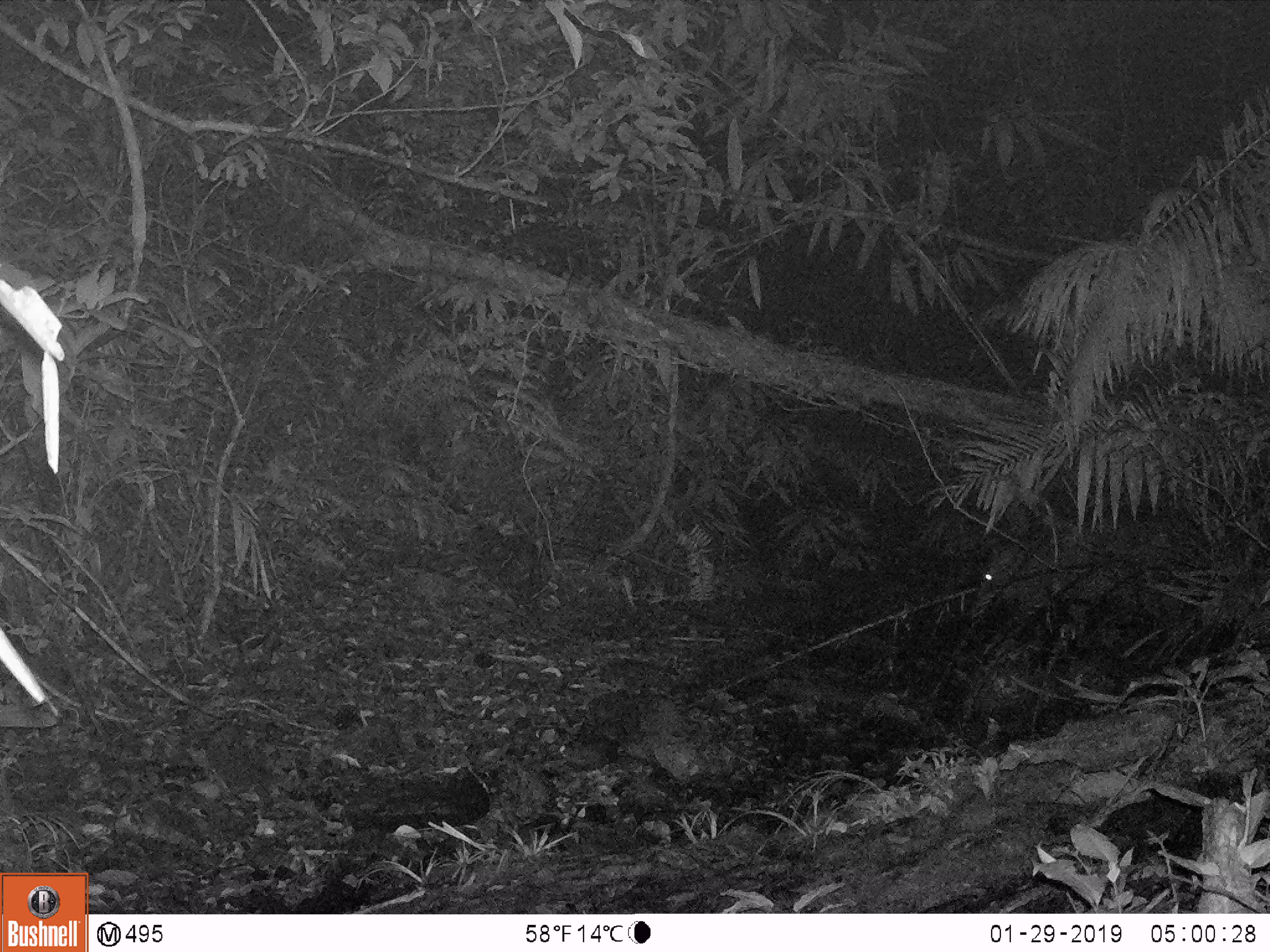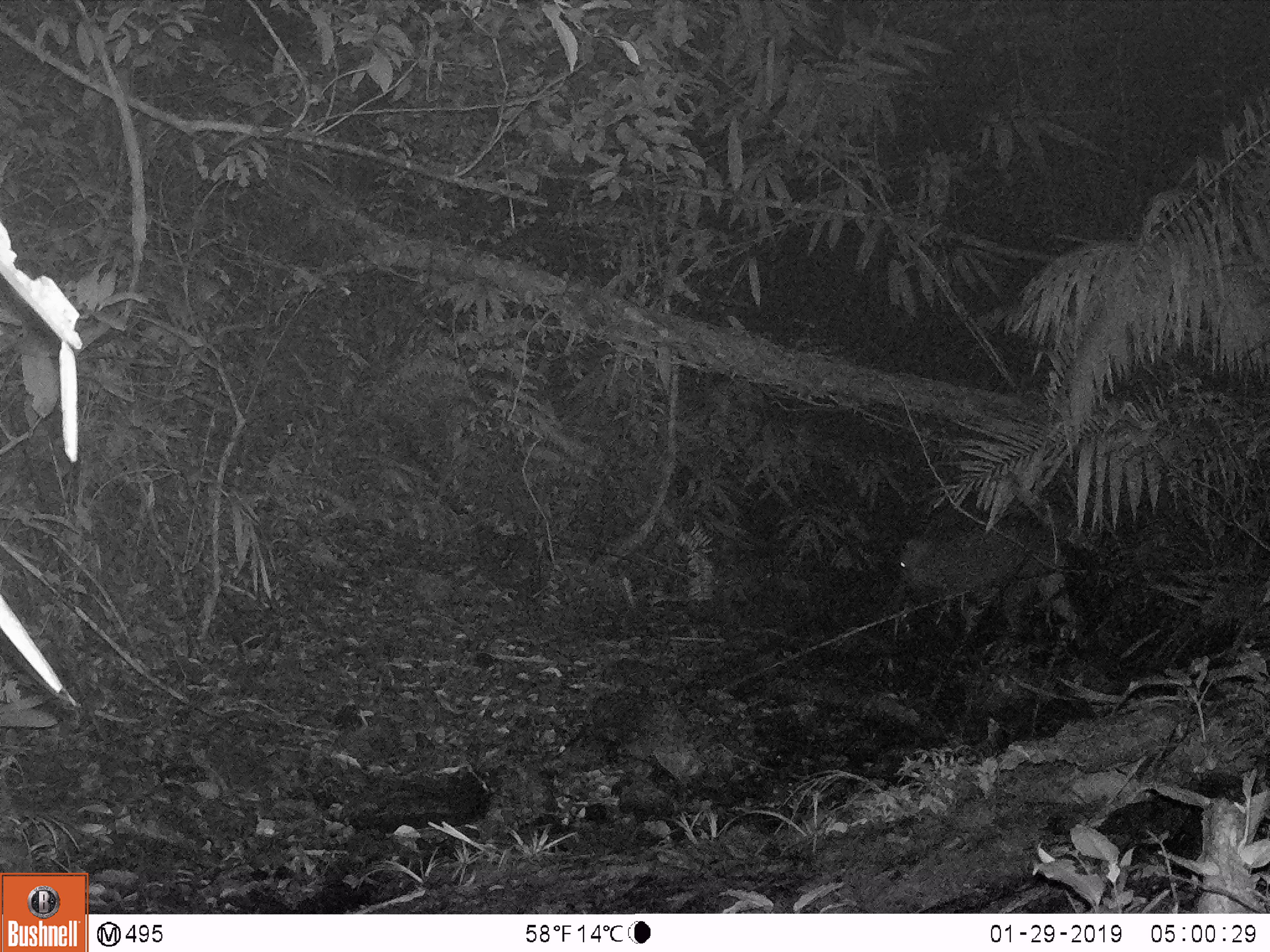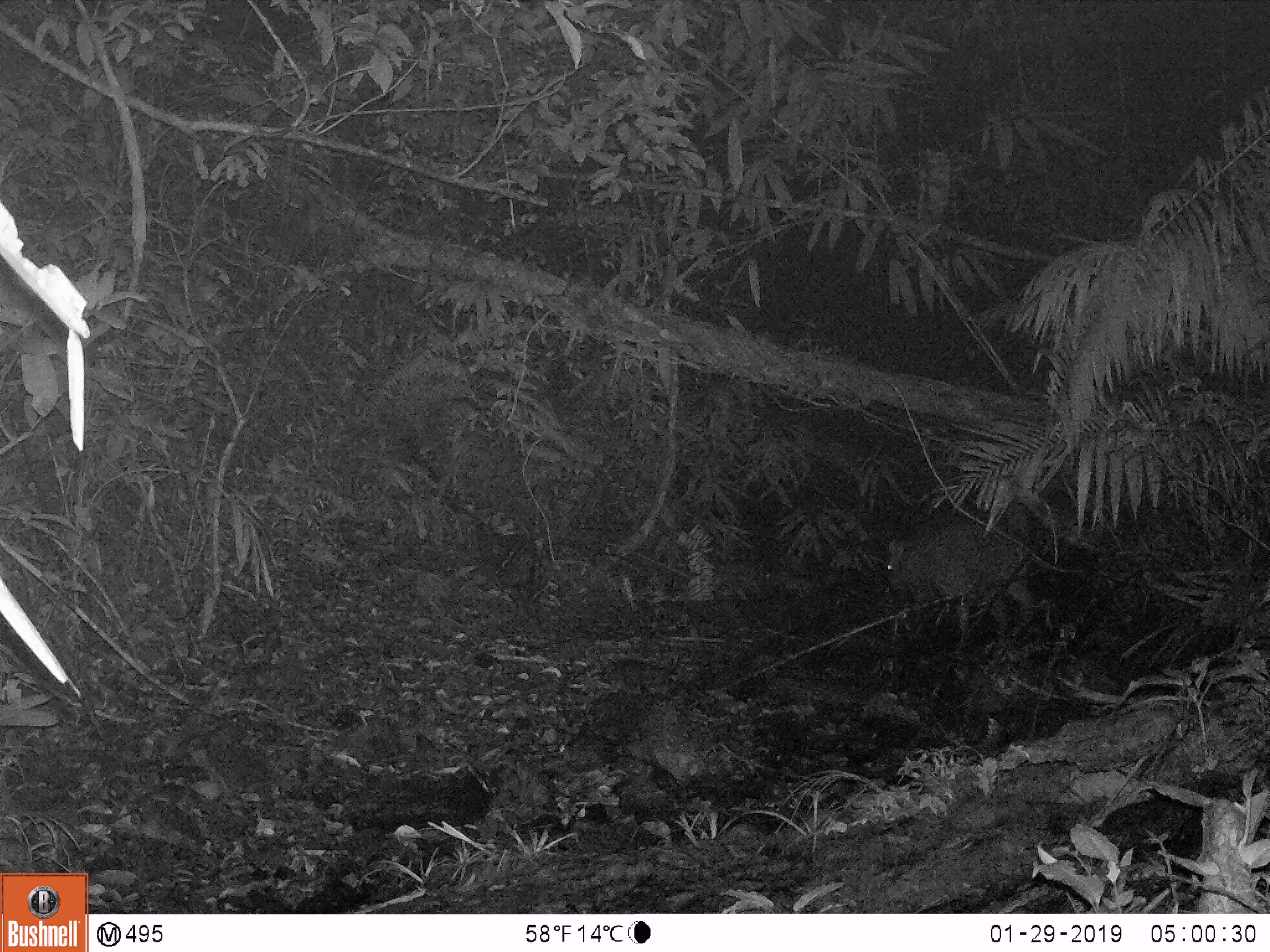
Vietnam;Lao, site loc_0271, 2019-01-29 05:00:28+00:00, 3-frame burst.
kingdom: Animalia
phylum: Chordata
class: Mammalia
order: Artiodactyla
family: Suidae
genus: Sus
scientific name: Sus scrofa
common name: eurasian wild pig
Eurasian wild pig (Sus scrofa). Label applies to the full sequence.